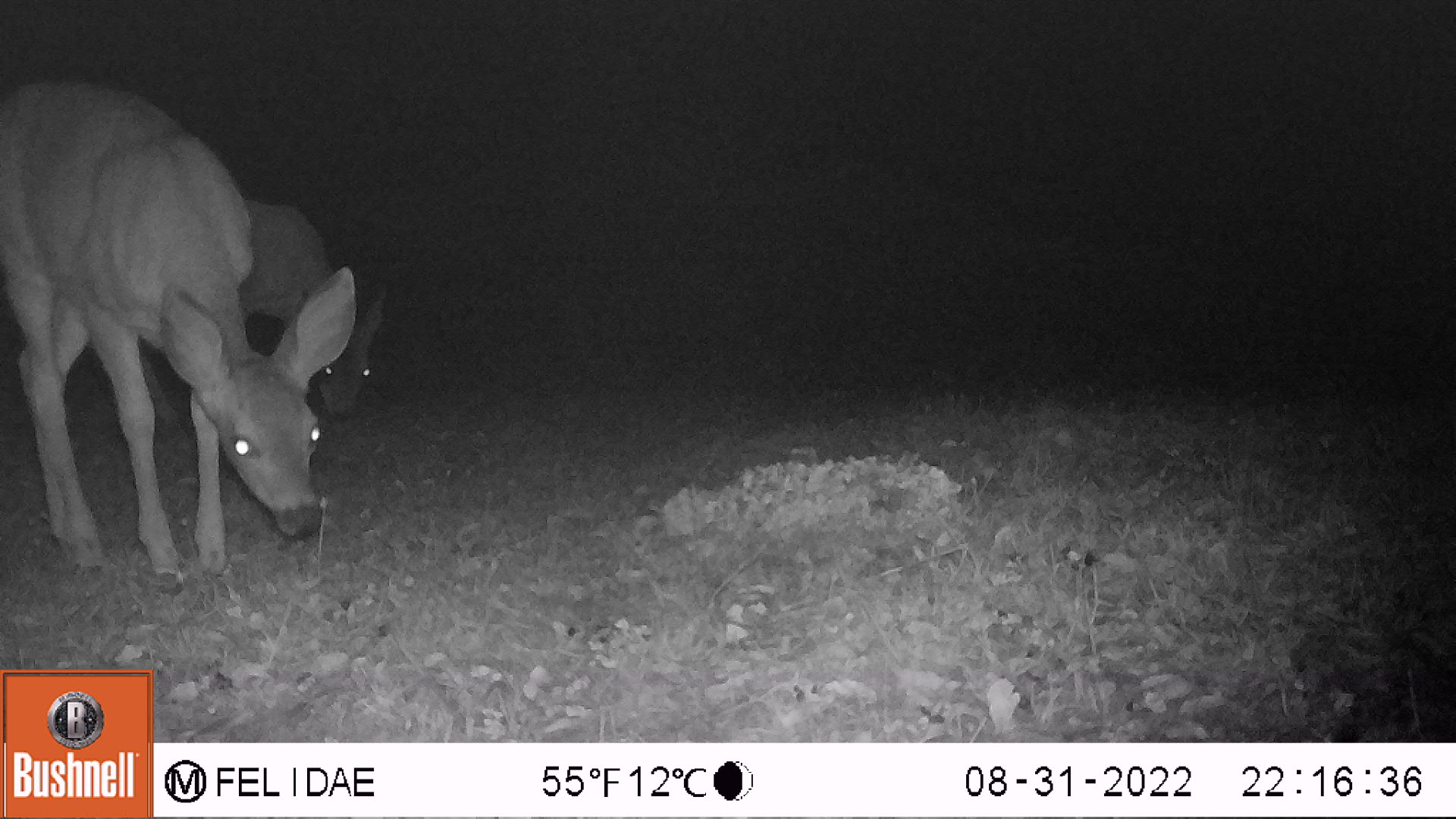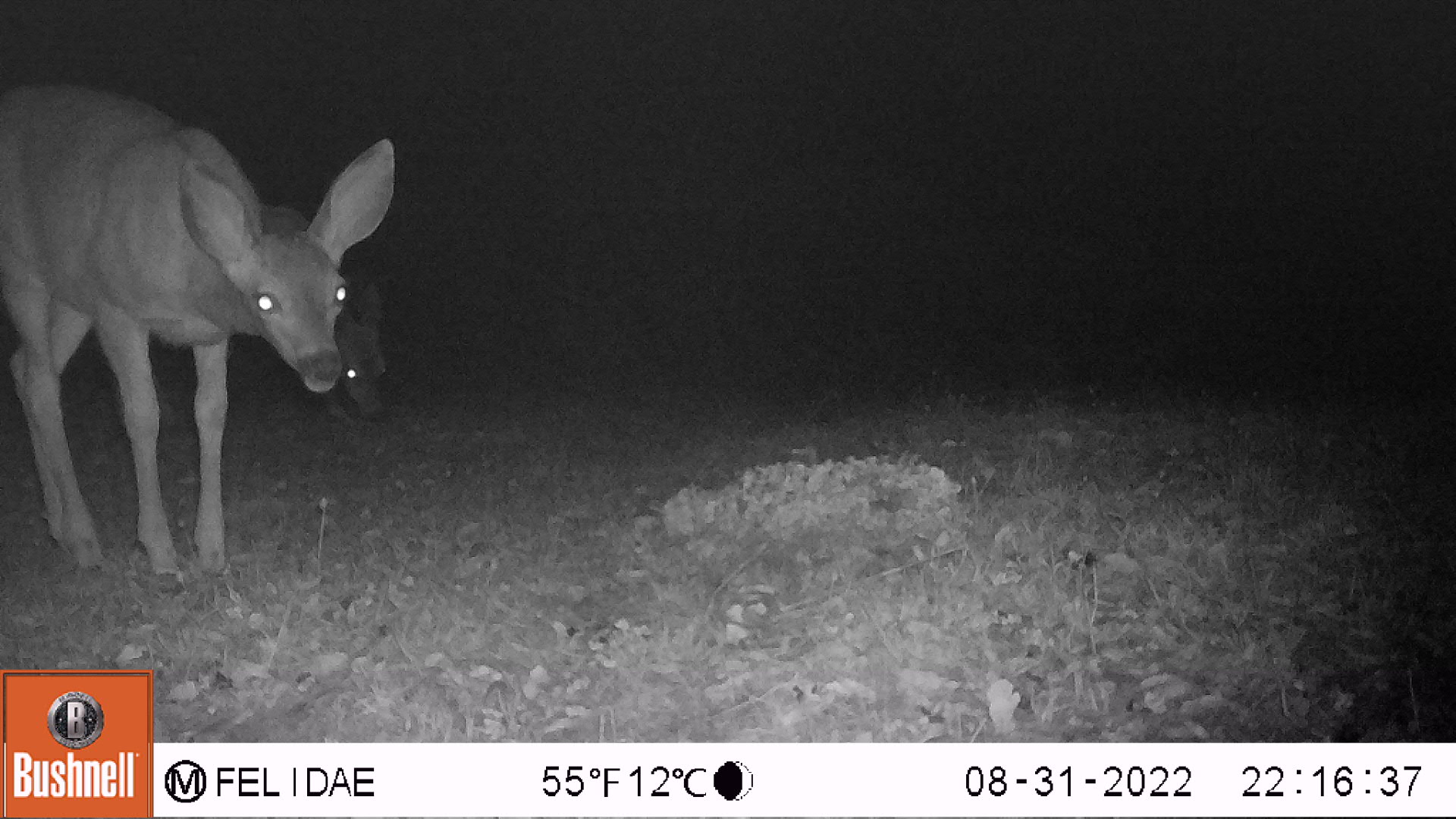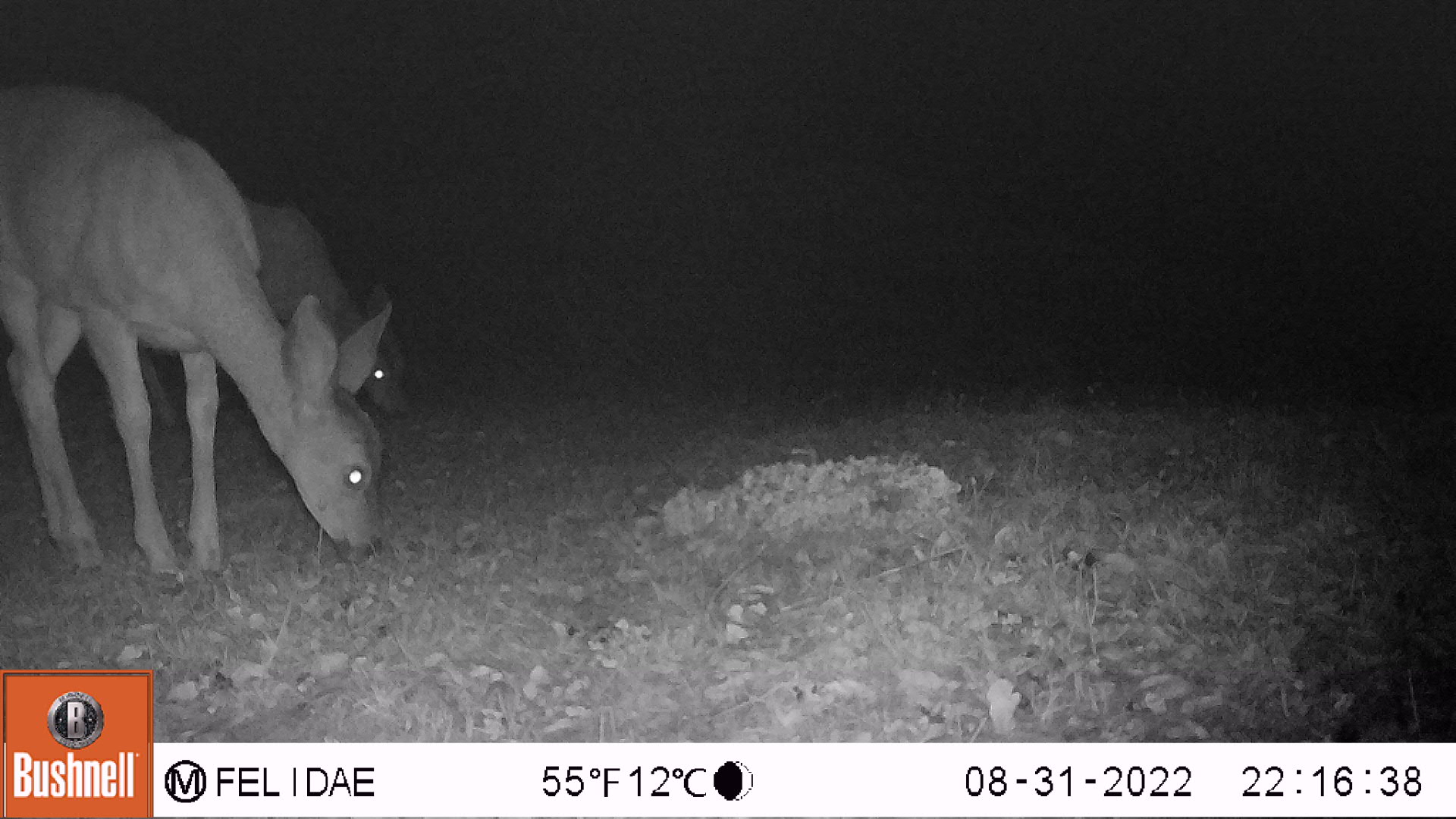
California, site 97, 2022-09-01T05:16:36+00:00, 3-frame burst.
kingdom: Animalia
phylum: Chordata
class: Mammalia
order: Artiodactyla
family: Cervidae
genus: Odocoileus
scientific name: Odocoileus hemionus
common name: mule deer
Mule deer (Odocoileus hemionus).